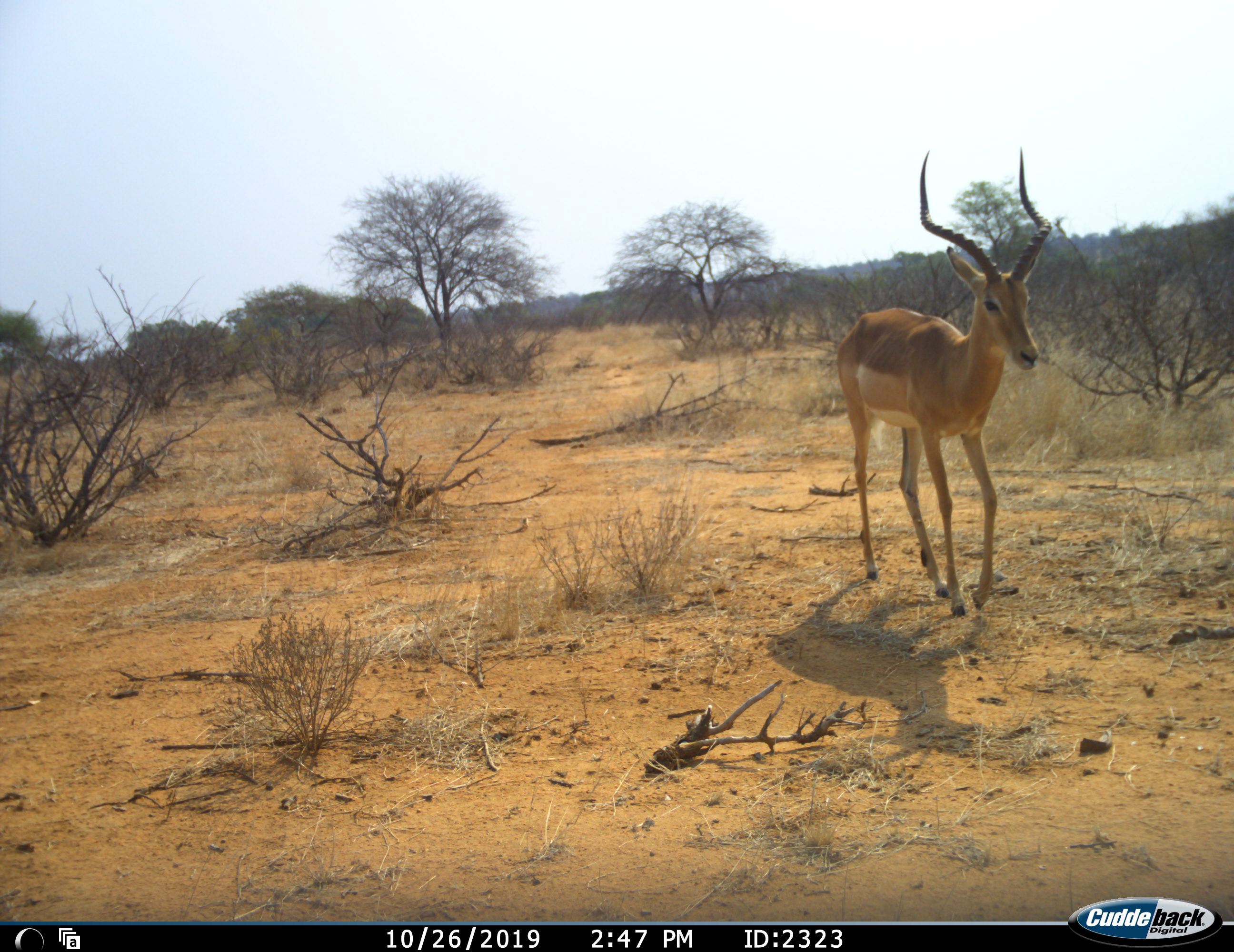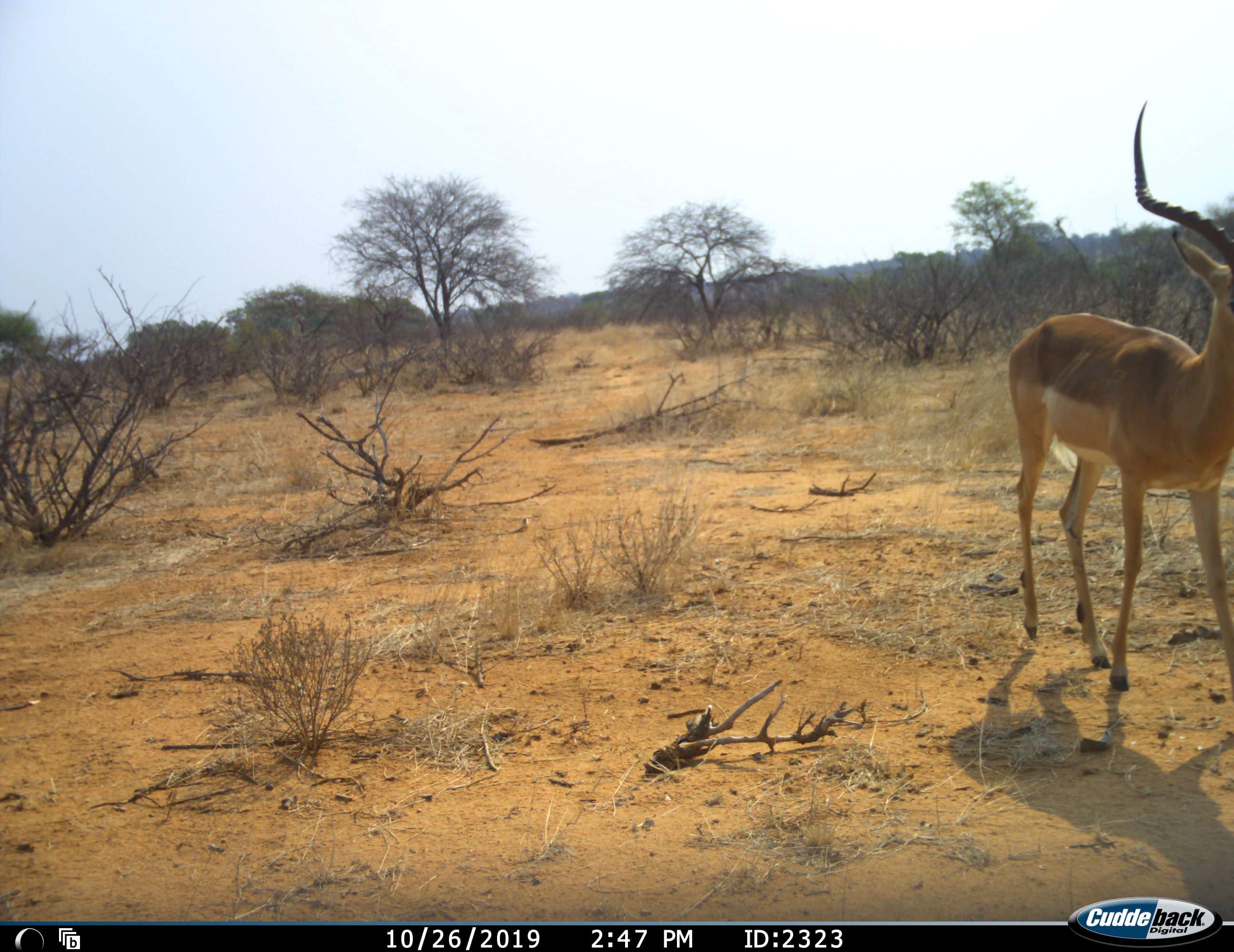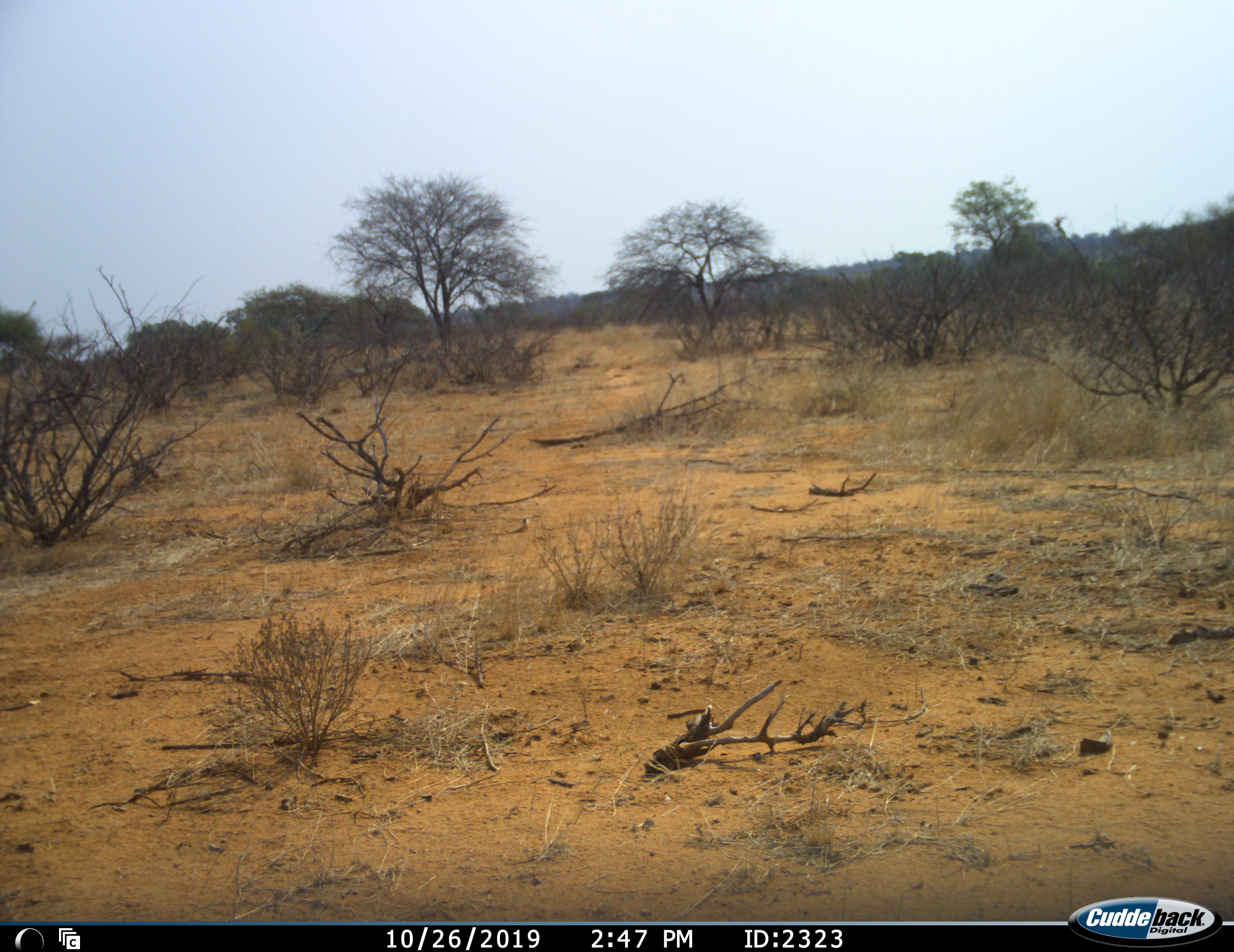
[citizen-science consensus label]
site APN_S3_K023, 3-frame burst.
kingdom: Animalia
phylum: Chordata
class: Mammalia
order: Artiodactyla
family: Bovidae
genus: Aepyceros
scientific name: Aepyceros melampus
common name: impala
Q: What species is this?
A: Impala (Aepyceros melampus).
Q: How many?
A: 1.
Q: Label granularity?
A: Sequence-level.